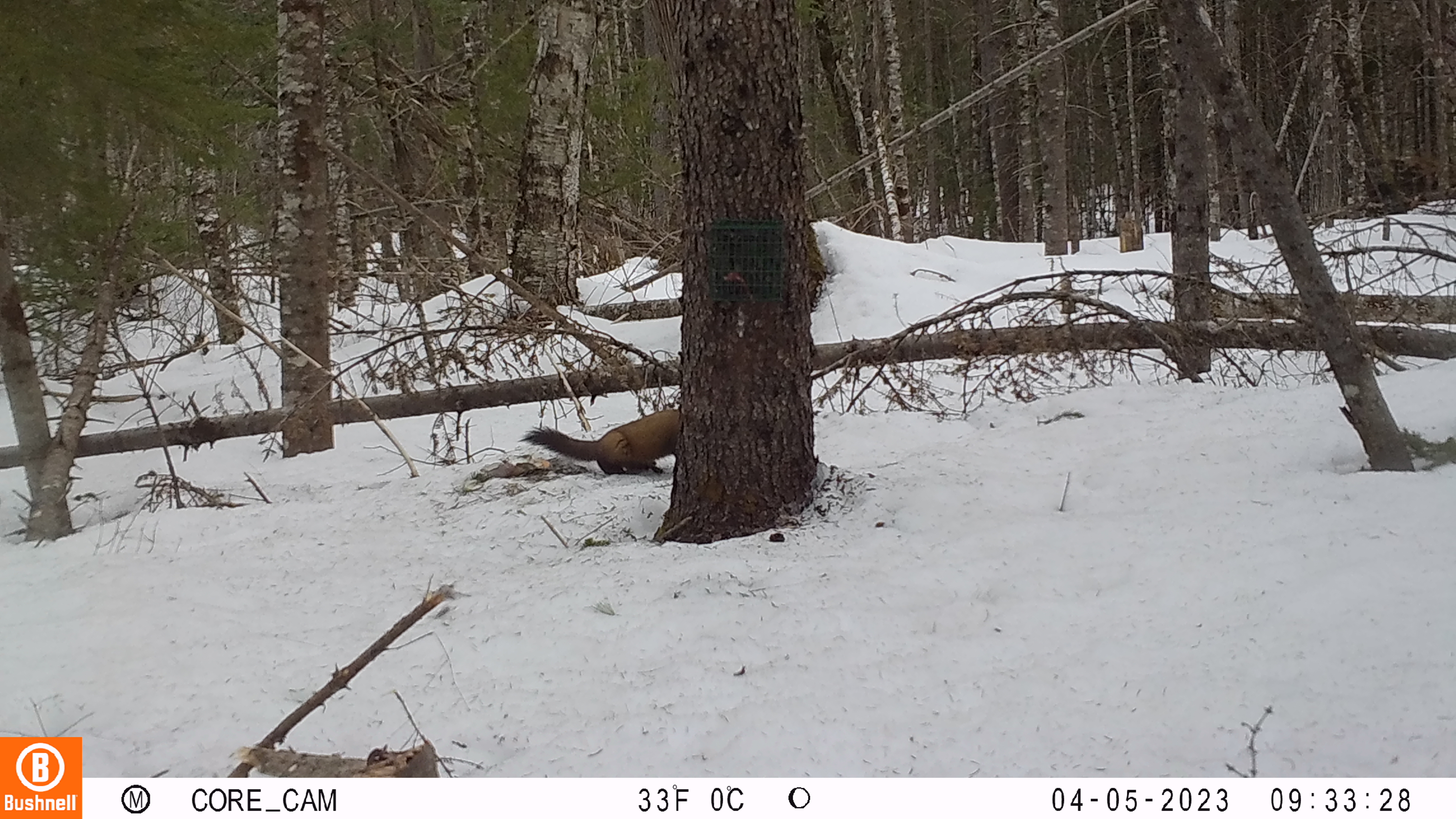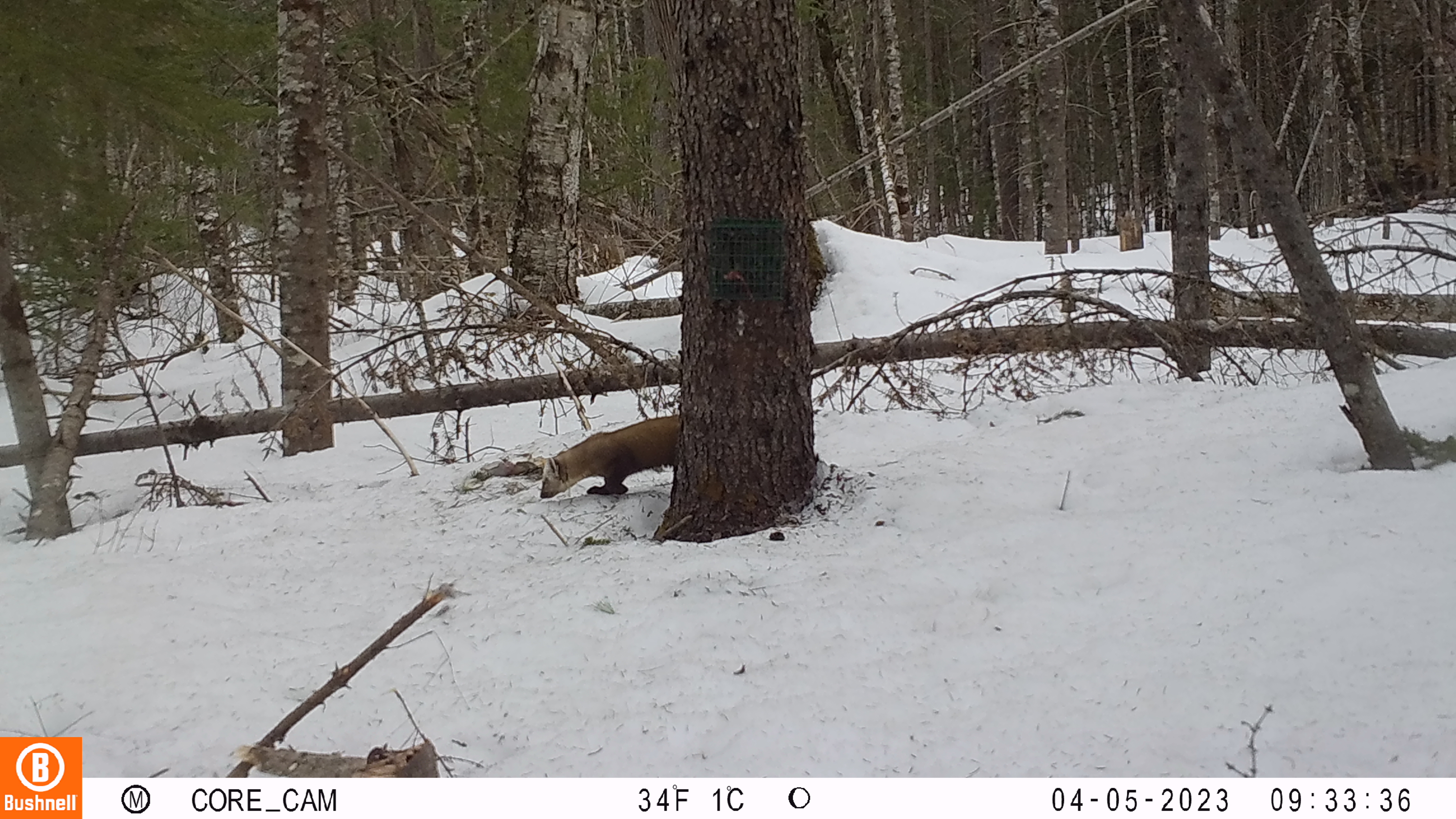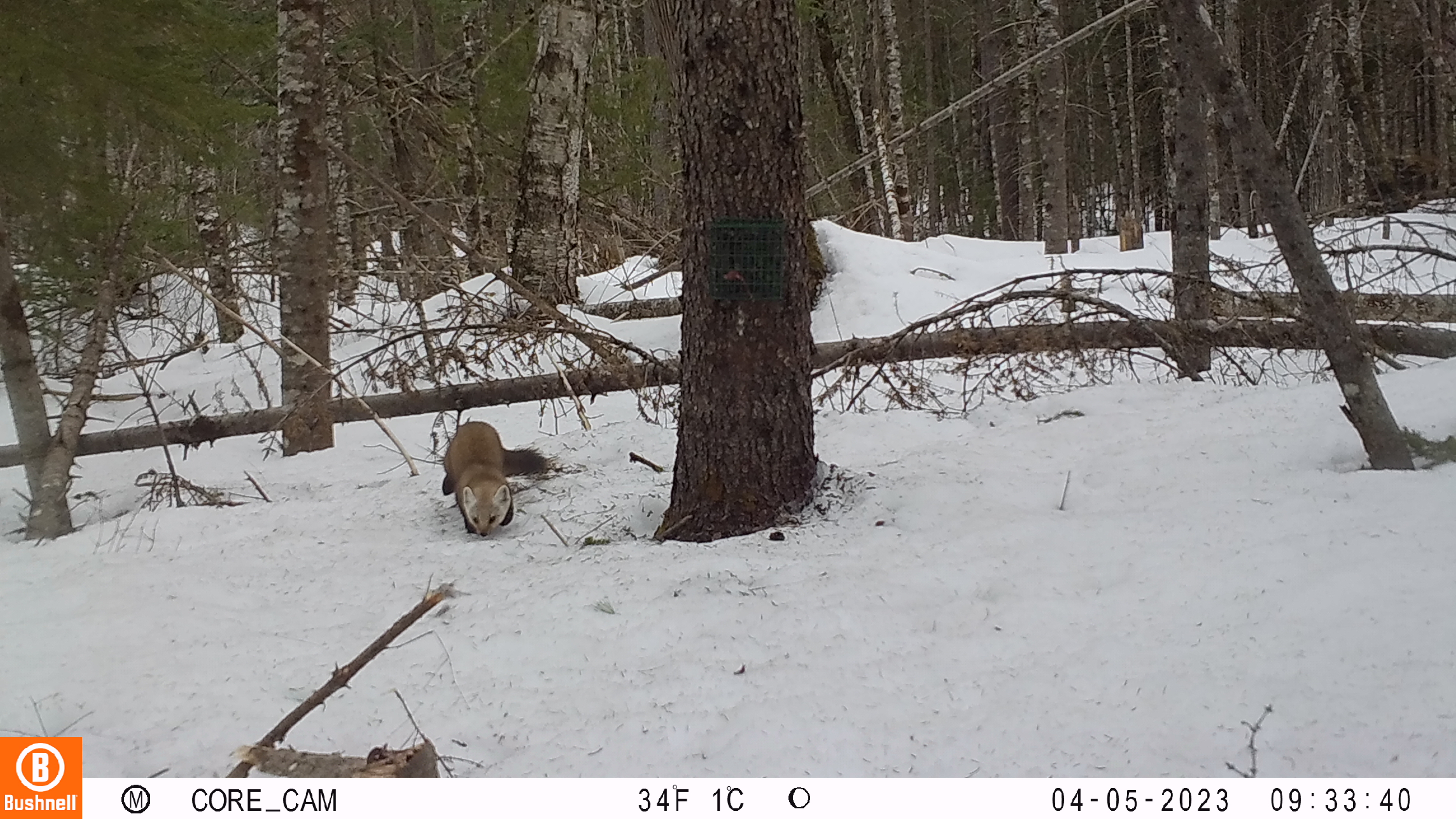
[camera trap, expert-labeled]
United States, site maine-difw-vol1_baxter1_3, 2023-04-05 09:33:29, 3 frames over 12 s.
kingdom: Animalia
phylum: Chordata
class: Mammalia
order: Carnivora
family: Mustelidae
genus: Martes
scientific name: Martes americana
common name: american marten